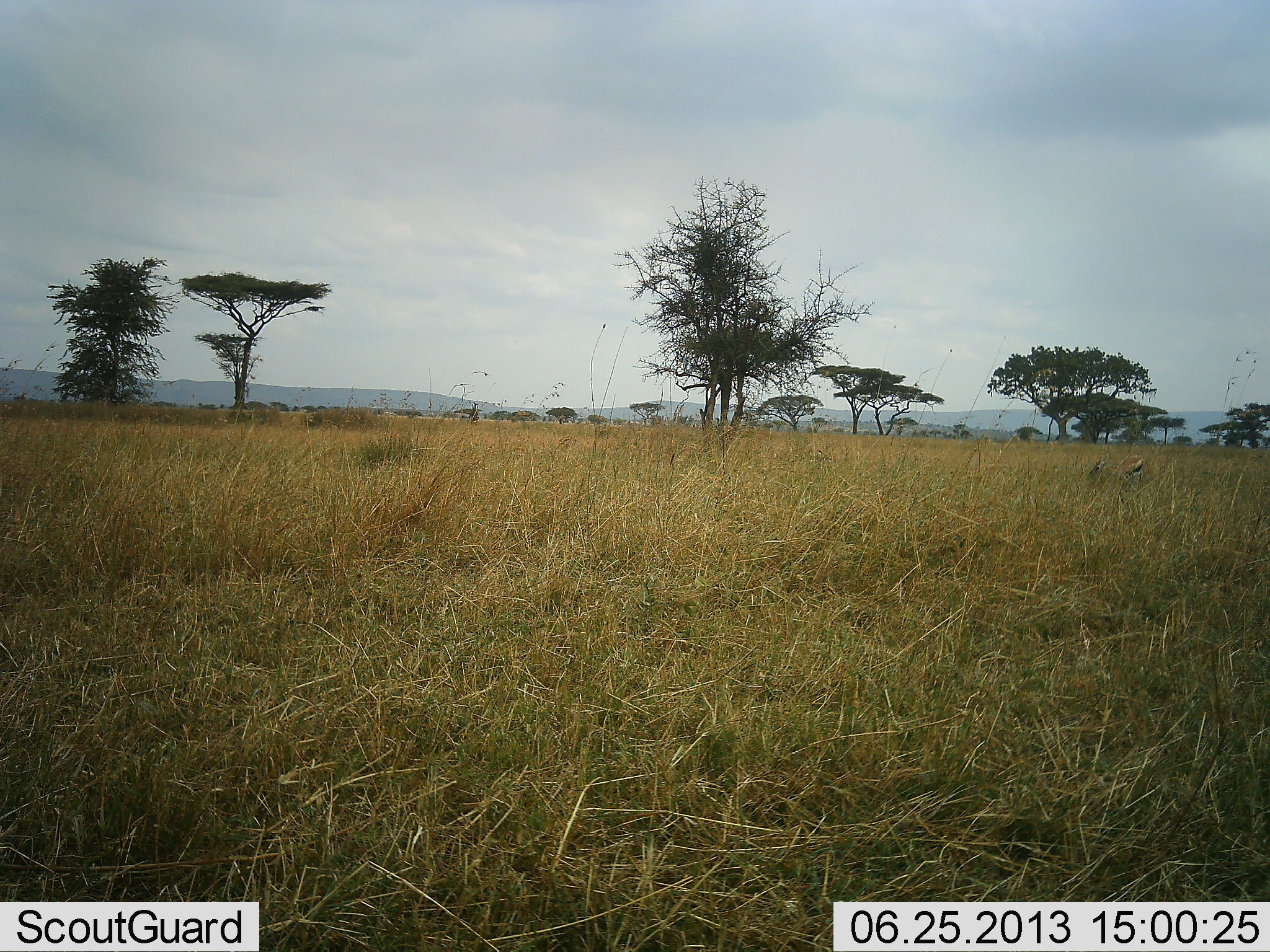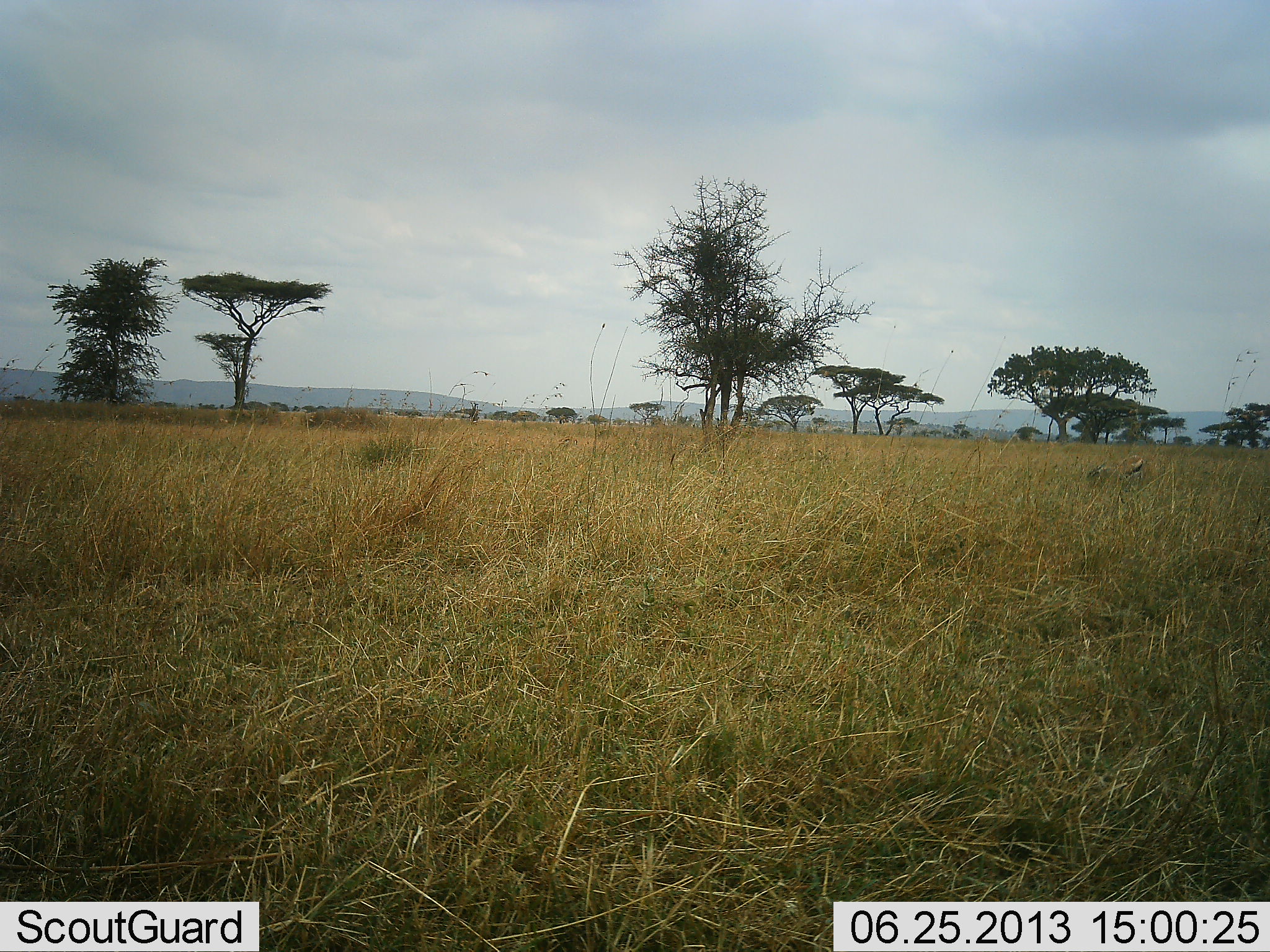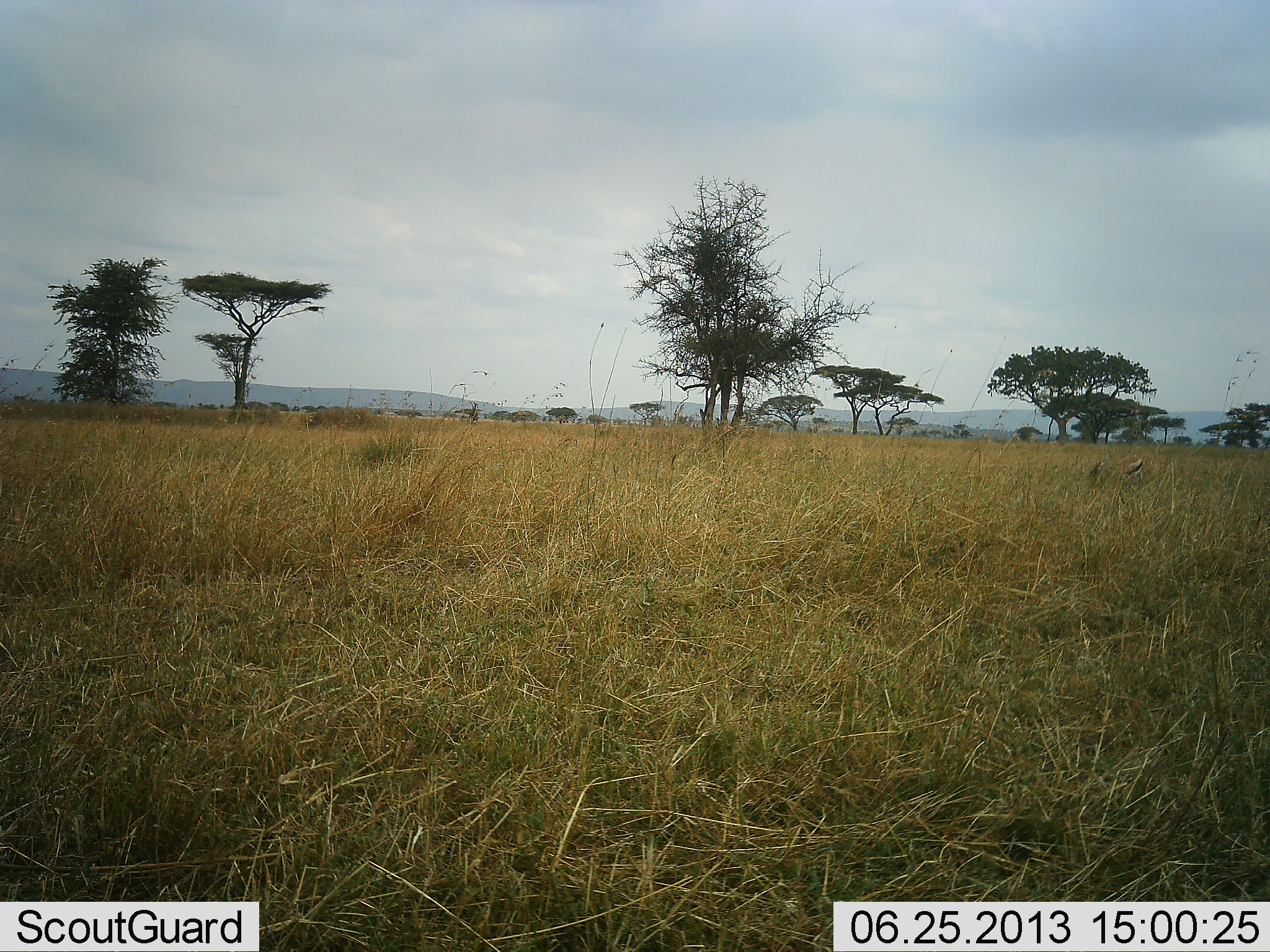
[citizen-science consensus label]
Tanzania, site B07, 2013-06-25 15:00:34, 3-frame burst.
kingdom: Animalia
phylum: Chordata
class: Mammalia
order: Artiodactyla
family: Bovidae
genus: Eudorcas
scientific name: Eudorcas thomsonii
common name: thomson's gazelle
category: gazellethomsons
Gazellethomsons (thomson's gazelle) (Eudorcas thomsonii), count 1. Behavior (volunteer vote fractions): standing 36%, resting 7%, moving 0%, interacting 0%. Young present (vote fraction): 0%. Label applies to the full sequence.